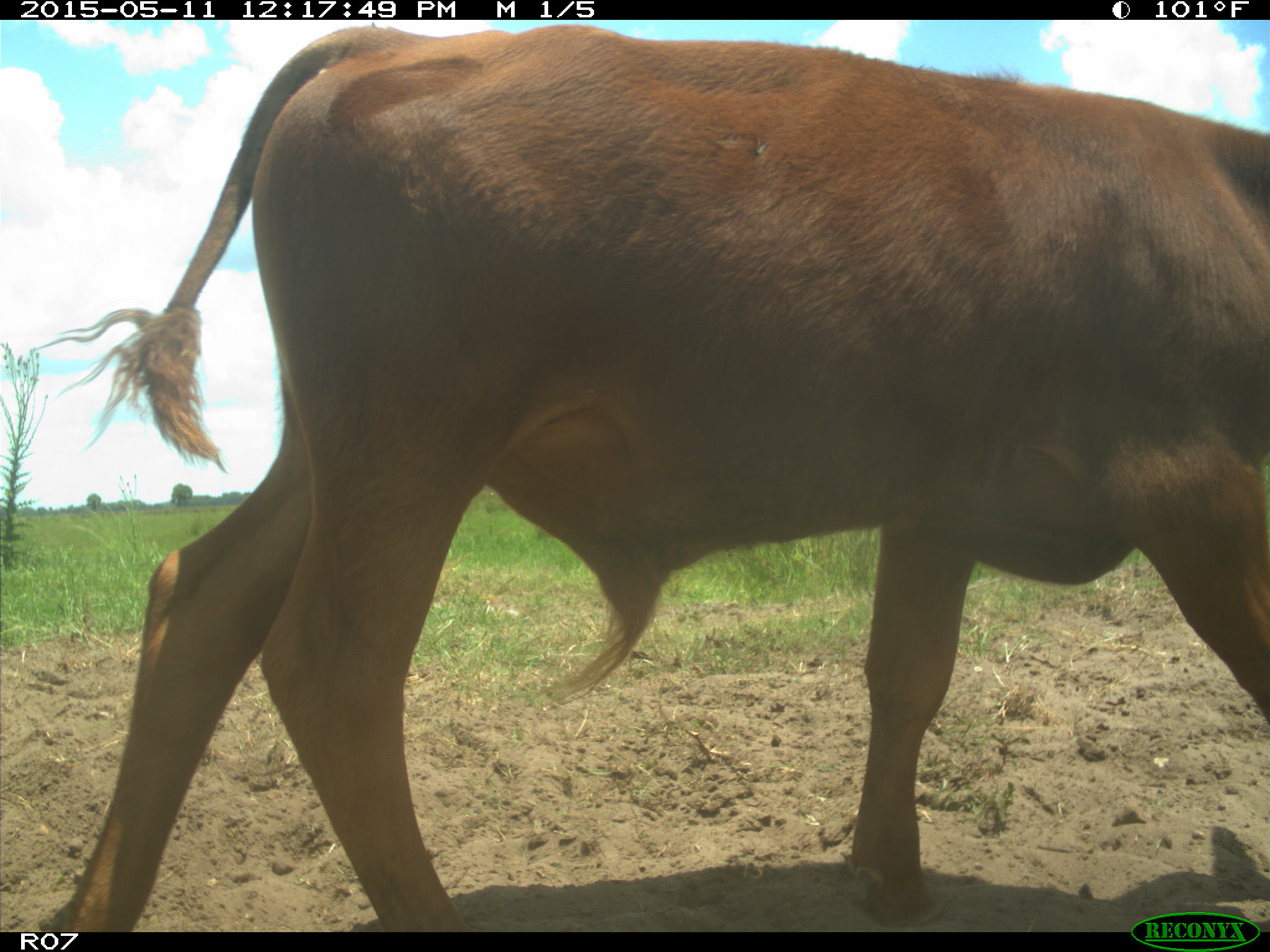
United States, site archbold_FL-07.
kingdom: Animalia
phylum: Chordata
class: Mammalia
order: Artiodactyla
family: Bovidae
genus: Bos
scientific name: Bos taurus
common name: domestic cow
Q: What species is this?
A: Bos taurus (domestic cow).